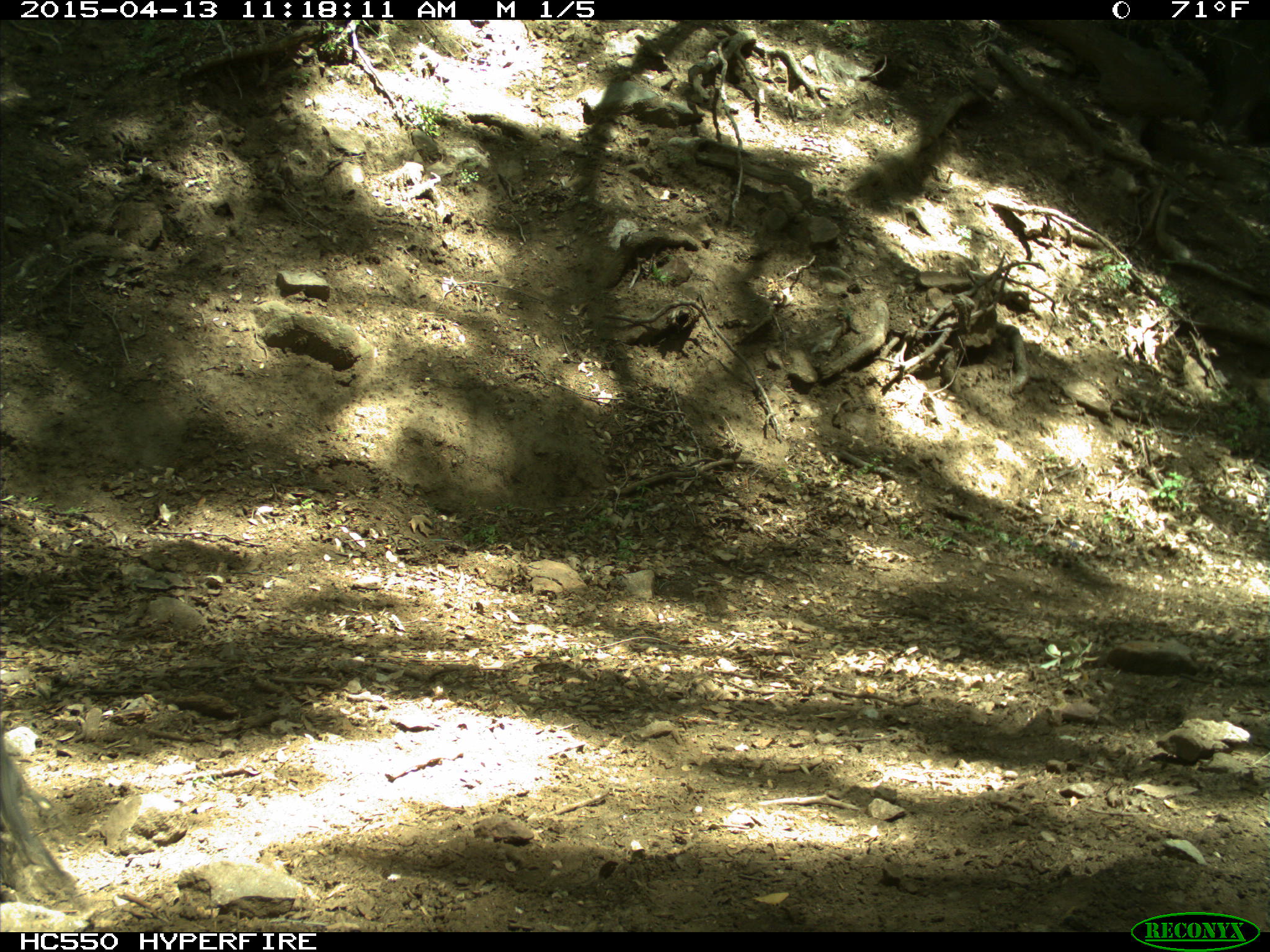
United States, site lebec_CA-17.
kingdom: Animalia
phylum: Chordata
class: Mammalia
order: Artiodactyla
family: Bovidae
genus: Bos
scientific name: Bos taurus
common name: domestic cow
Bos taurus (domestic cow).